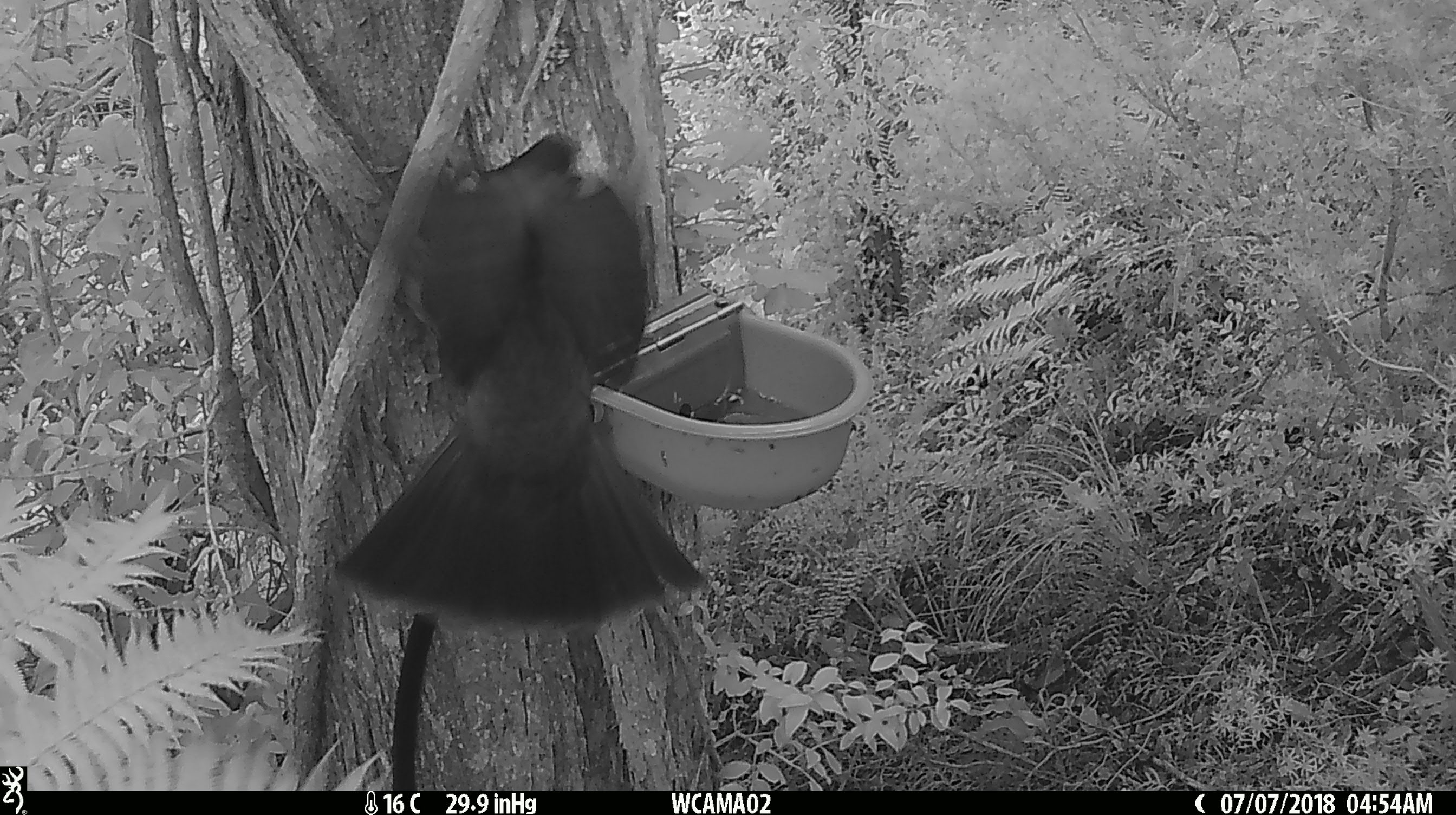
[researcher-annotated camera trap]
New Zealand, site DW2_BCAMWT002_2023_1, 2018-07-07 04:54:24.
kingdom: Animalia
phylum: Chordata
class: Aves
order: Columbiformes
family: Columbidae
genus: Hemiphaga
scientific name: Hemiphaga novaeseelandiae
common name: new zealand pigeon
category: kereru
Kereru (new zealand pigeon) (Hemiphaga novaeseelandiae).